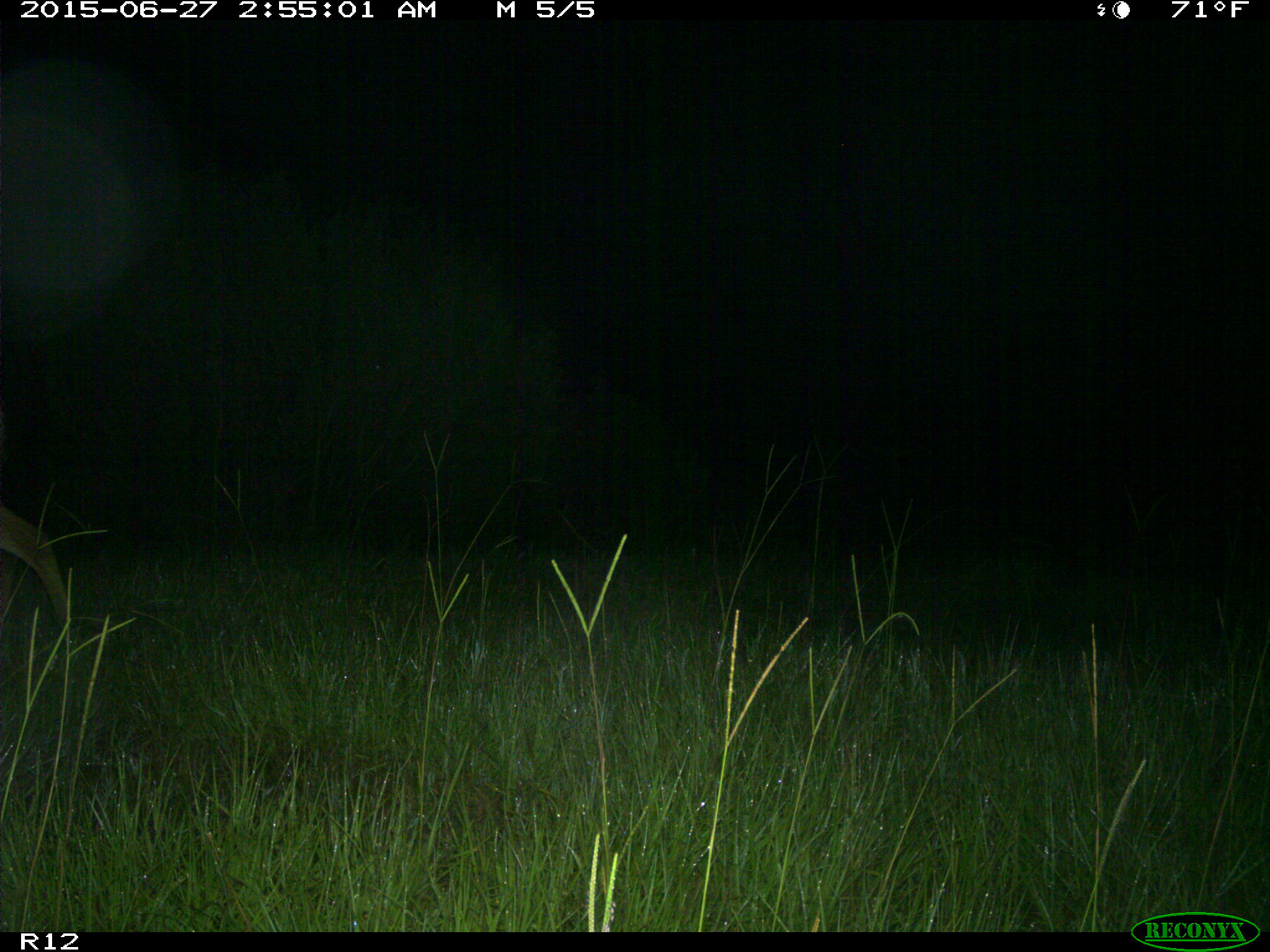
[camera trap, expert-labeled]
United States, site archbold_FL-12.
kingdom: Animalia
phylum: Chordata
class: Mammalia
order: Artiodactyla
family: Cervidae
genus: Odocoileus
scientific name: Odocoileus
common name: deer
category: unidentified deer